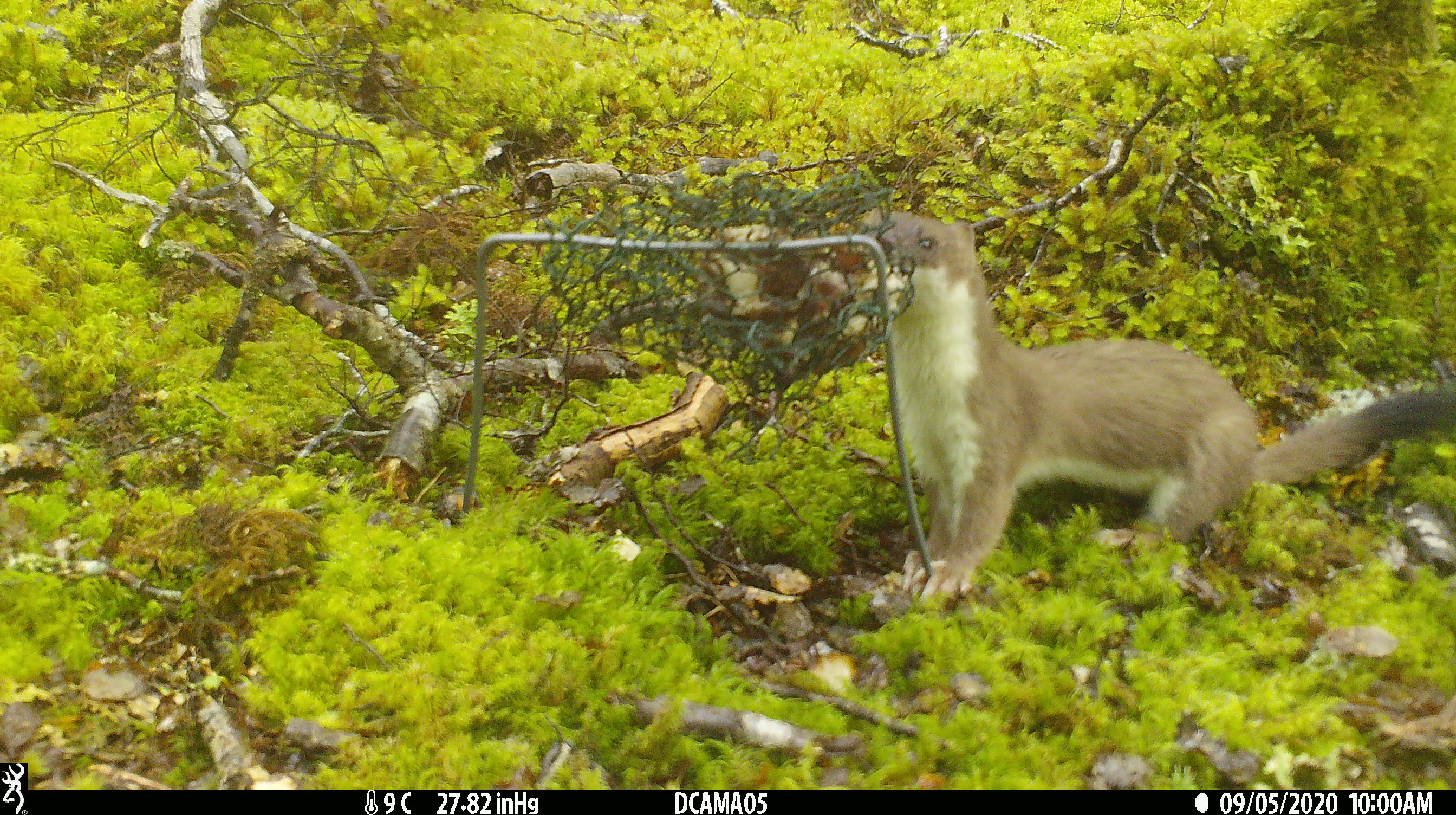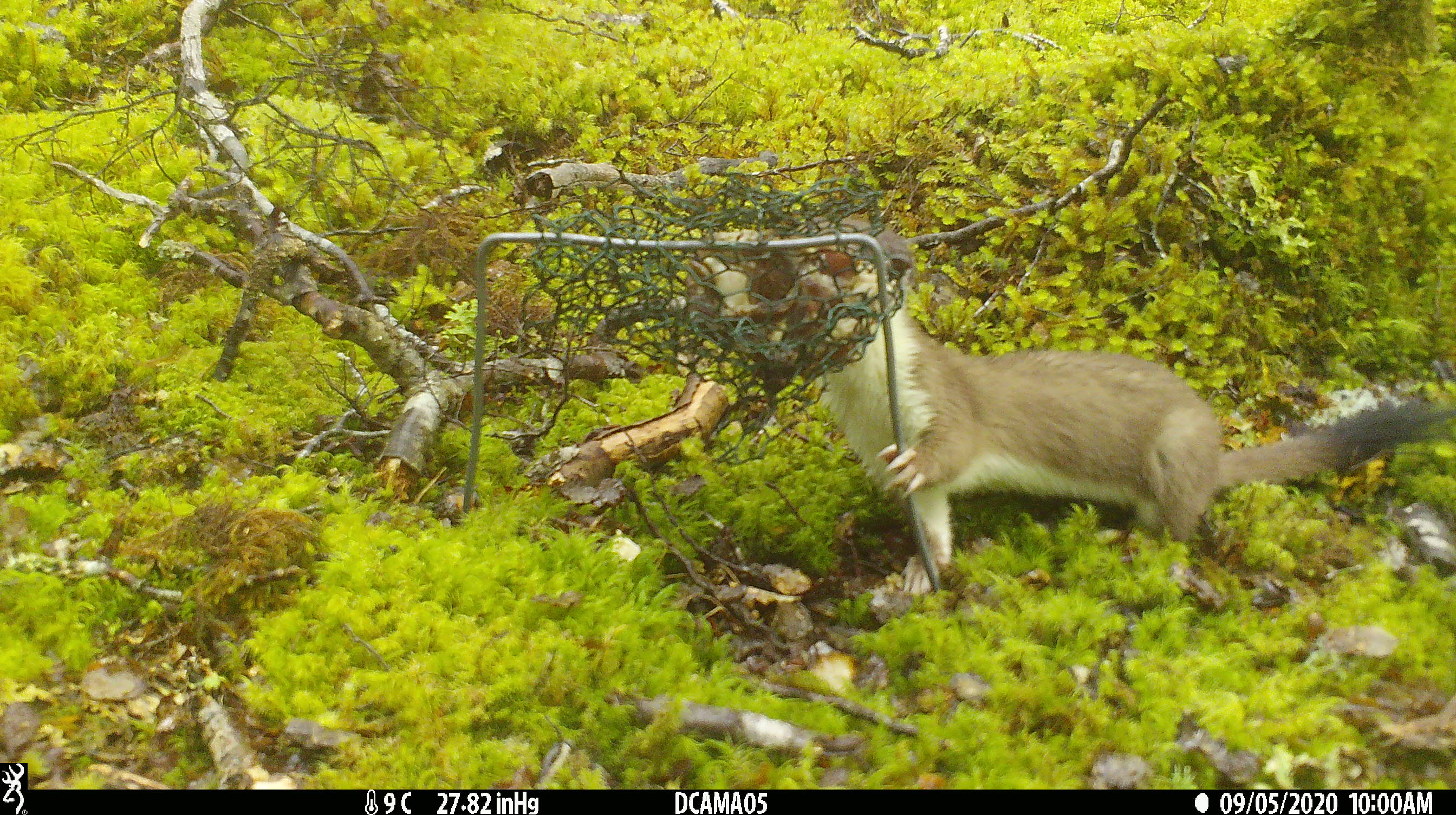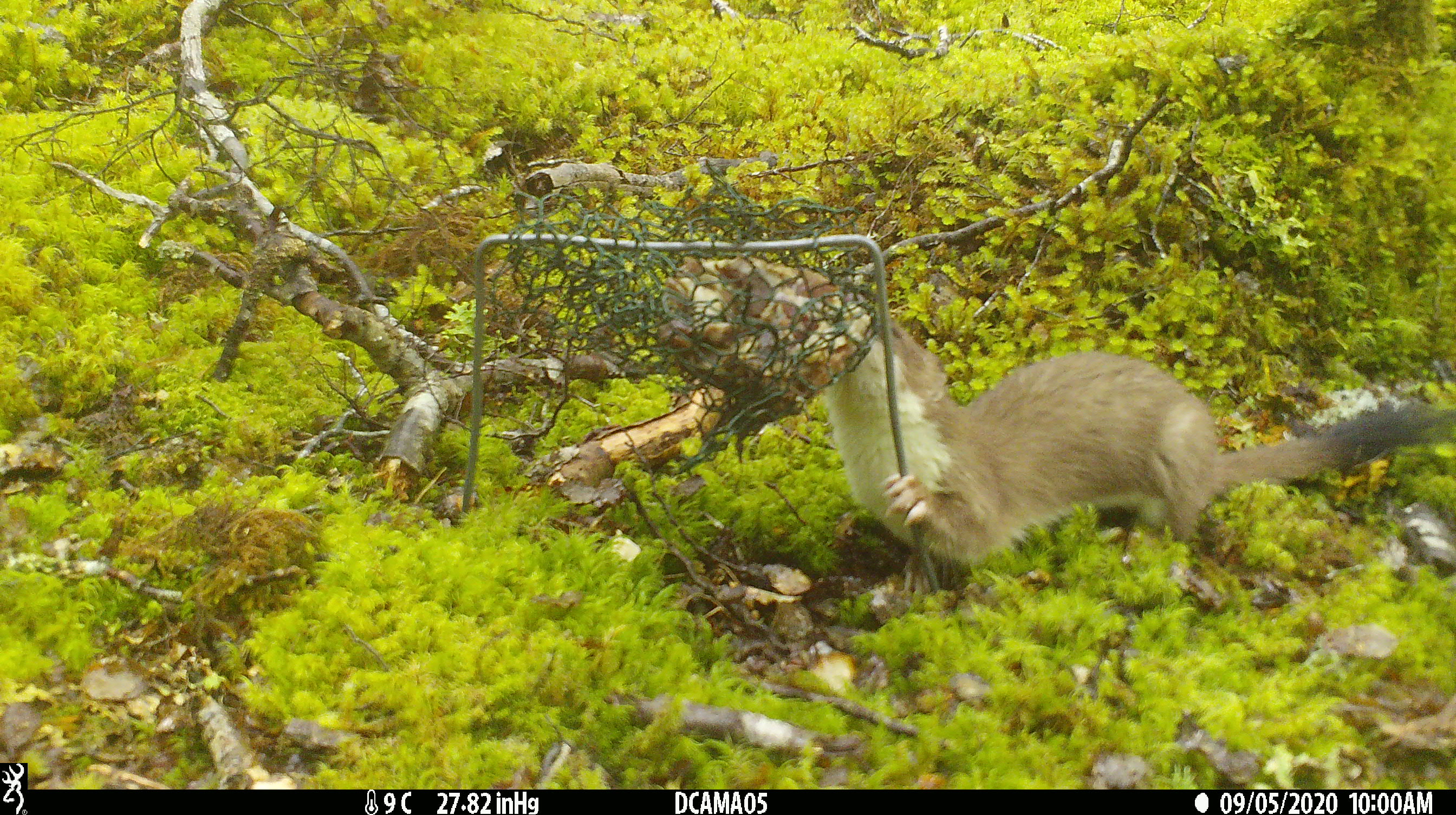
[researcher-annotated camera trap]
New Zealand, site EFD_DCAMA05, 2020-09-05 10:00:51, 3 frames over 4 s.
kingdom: Animalia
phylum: Chordata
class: Mammalia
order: Carnivora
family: Mustelidae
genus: Mustela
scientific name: Mustela erminea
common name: stoat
Stoat (Mustela erminea).